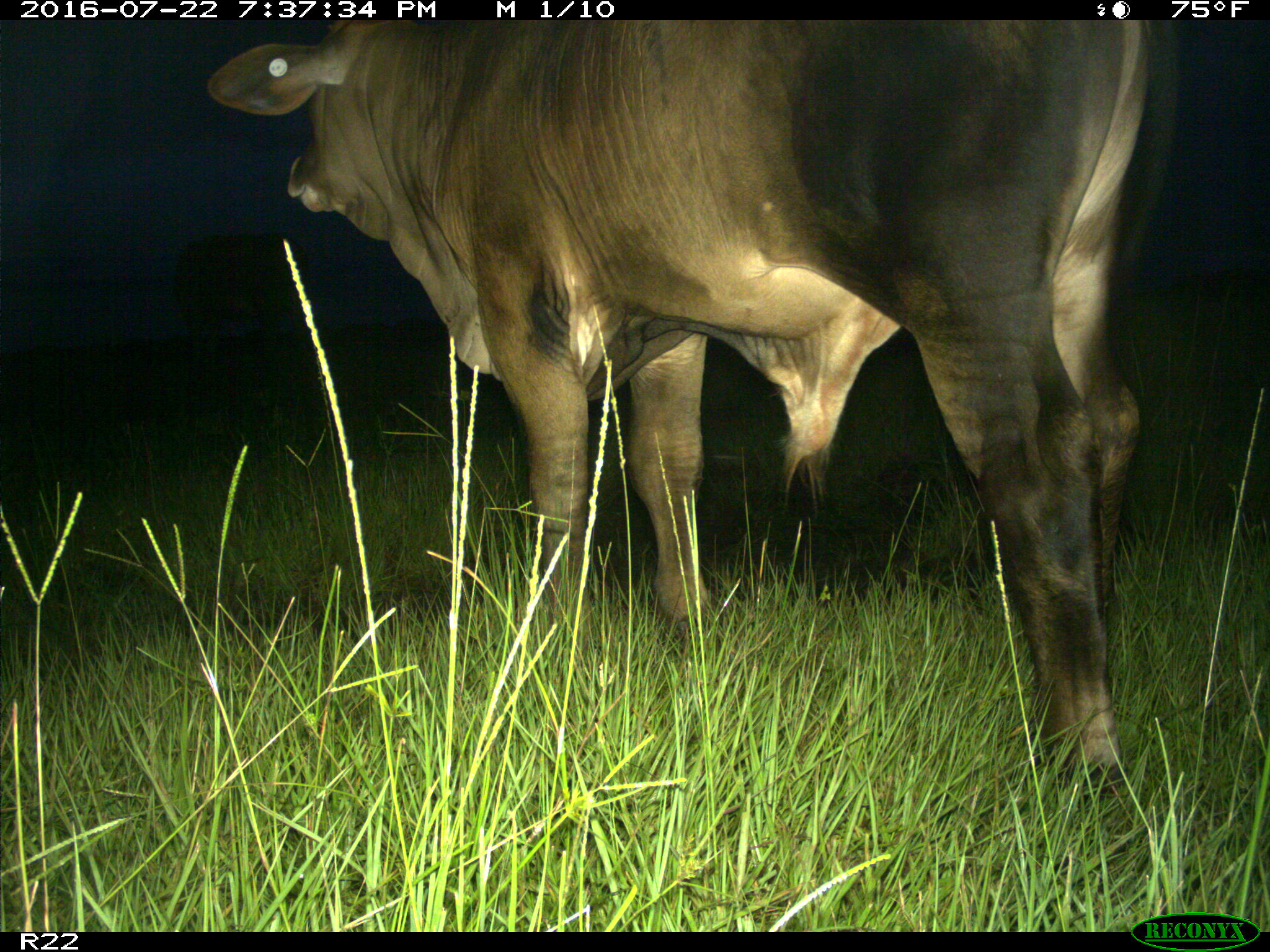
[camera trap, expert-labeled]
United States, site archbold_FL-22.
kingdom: Animalia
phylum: Chordata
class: Mammalia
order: Artiodactyla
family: Bovidae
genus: Bos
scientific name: Bos taurus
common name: domestic cow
Bos taurus (domestic cow).